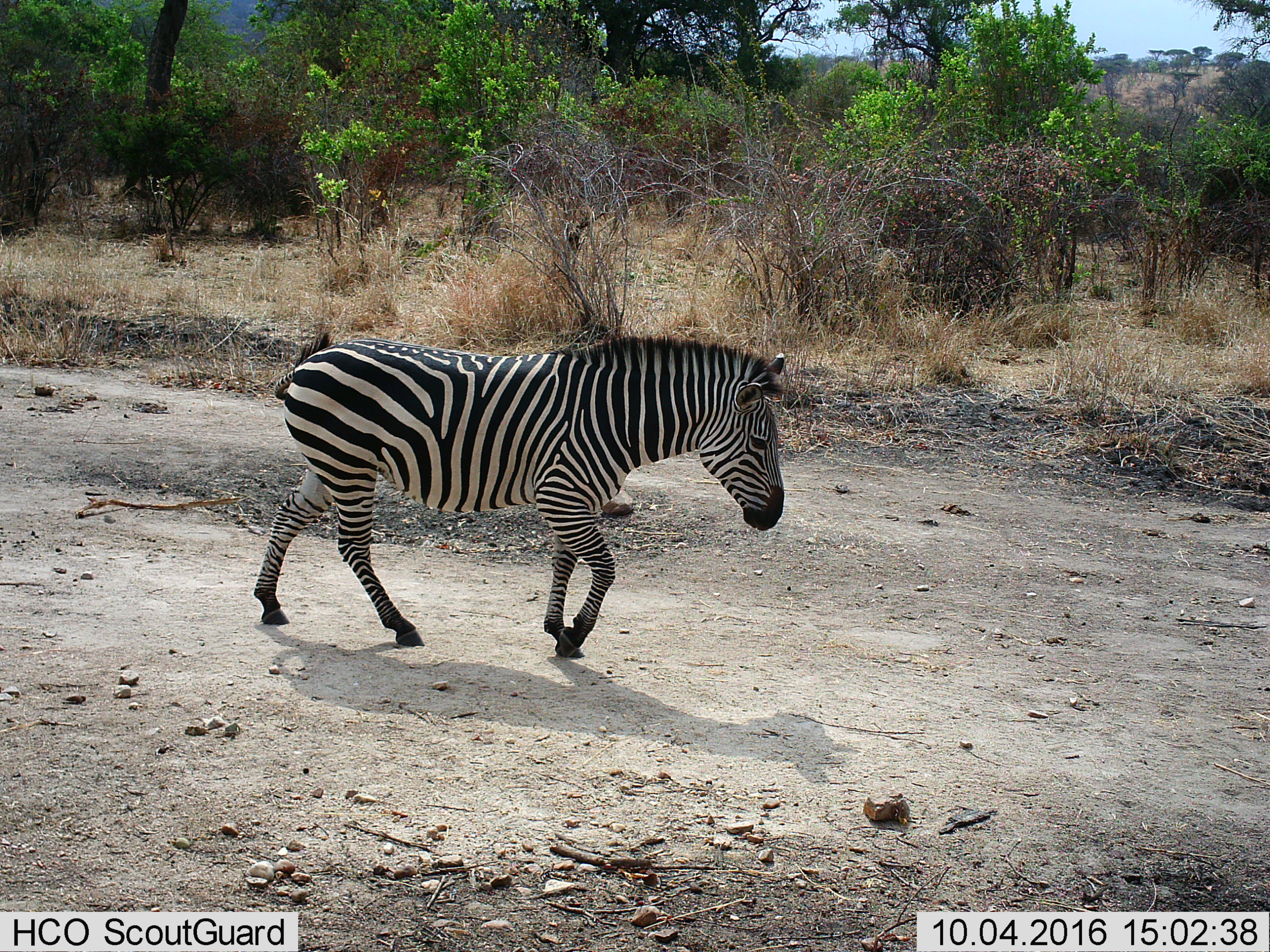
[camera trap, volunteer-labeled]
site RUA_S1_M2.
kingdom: Animalia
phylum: Chordata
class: Mammalia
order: Perissodactyla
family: Equidae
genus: Equus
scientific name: Equus quagga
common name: plains zebra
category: zebraplains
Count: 1.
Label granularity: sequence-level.